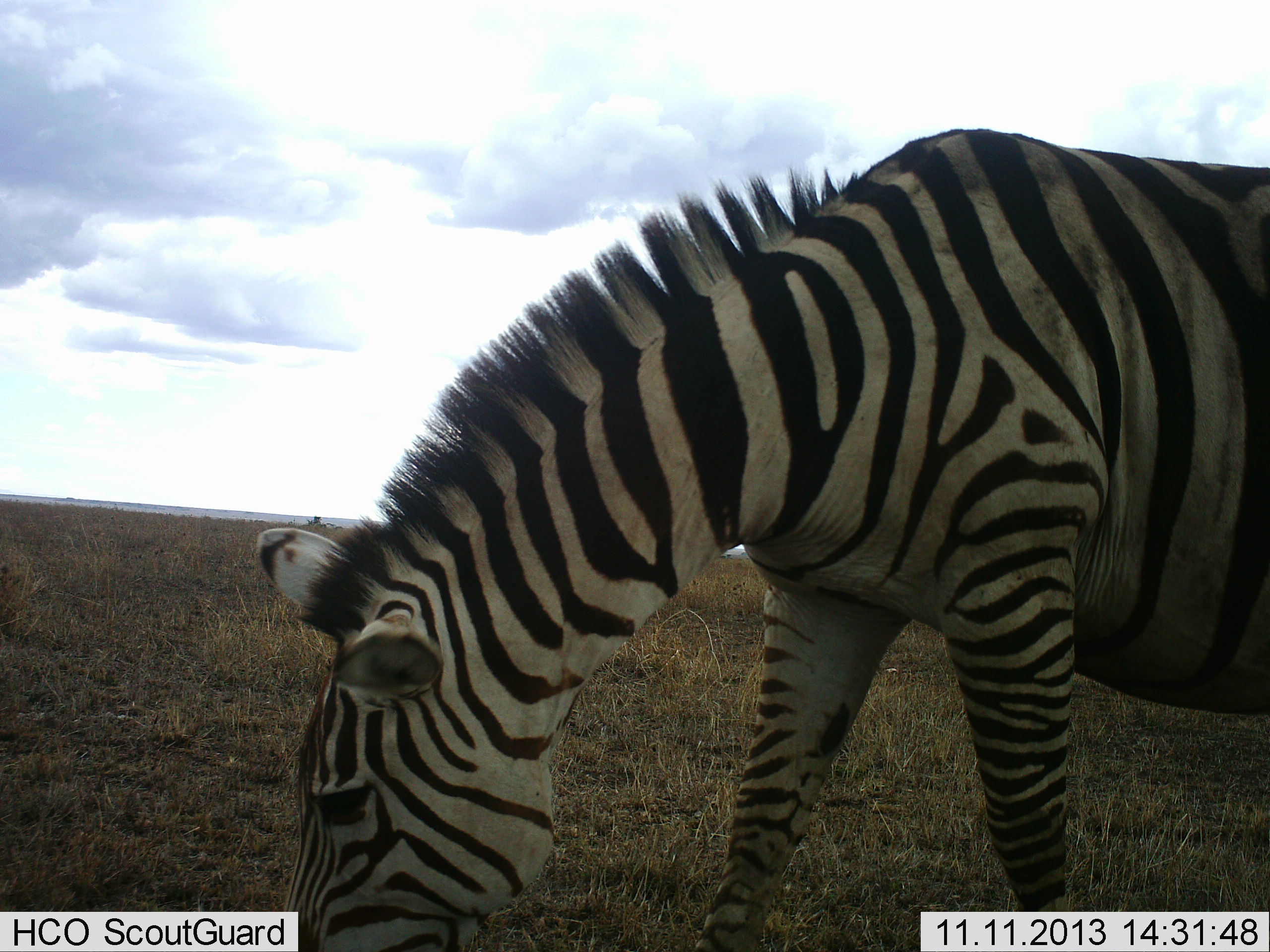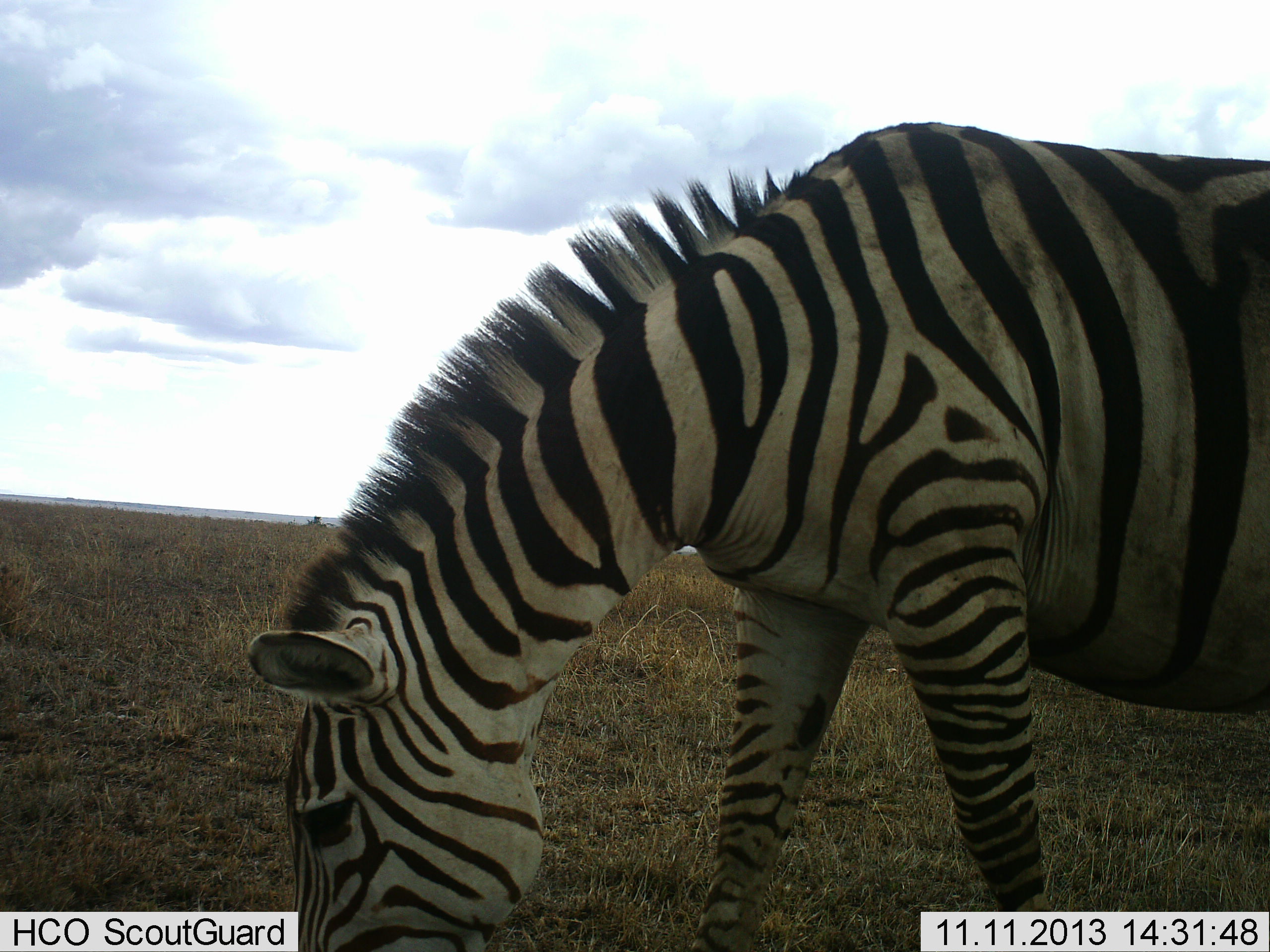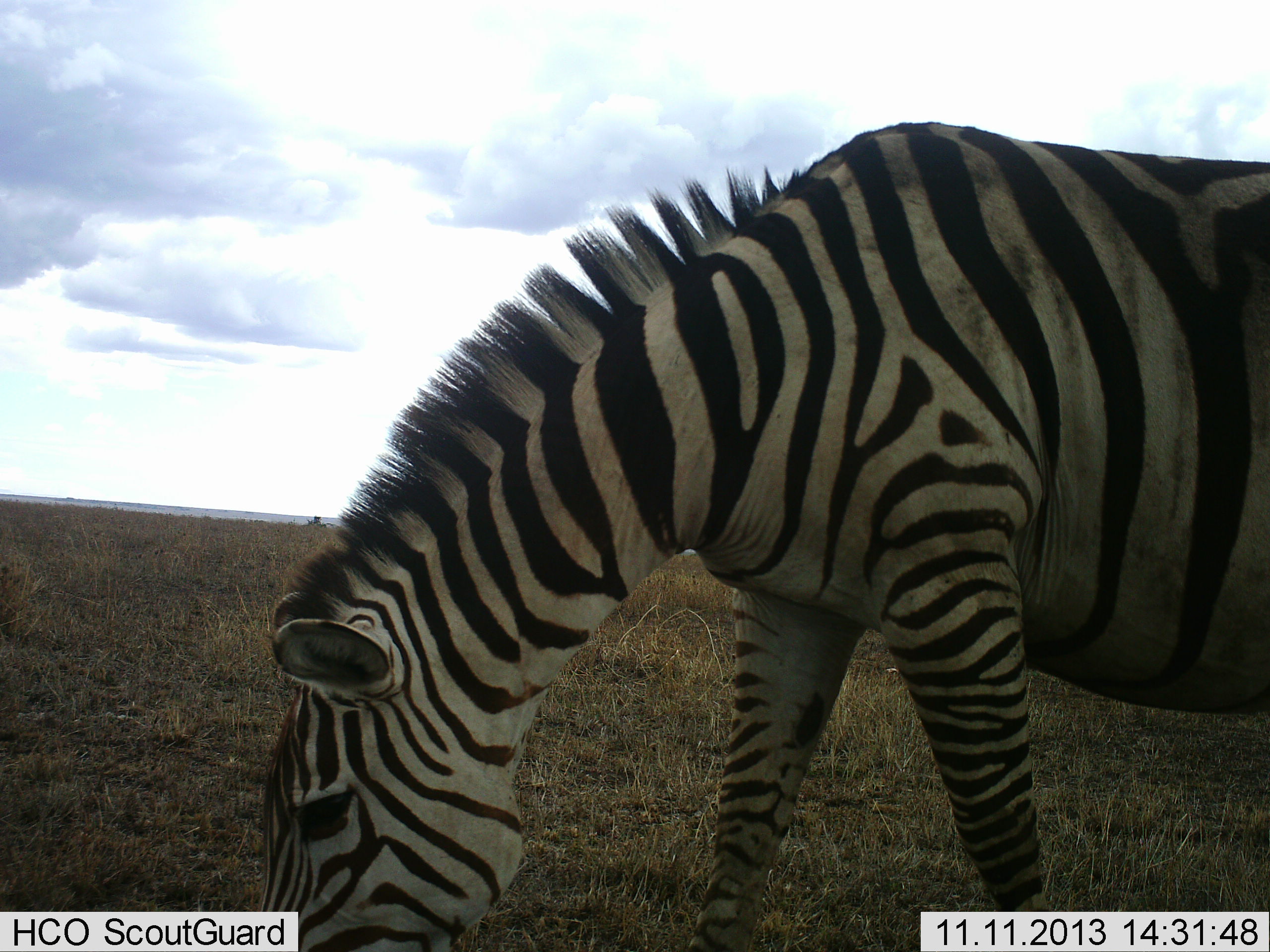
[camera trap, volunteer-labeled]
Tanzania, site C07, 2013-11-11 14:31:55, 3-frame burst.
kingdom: Animalia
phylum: Chordata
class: Mammalia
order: Perissodactyla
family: Equidae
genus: Equus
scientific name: Equus quagga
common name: plains zebra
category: zebra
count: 1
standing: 0%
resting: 0%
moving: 0%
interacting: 0%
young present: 0%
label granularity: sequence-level